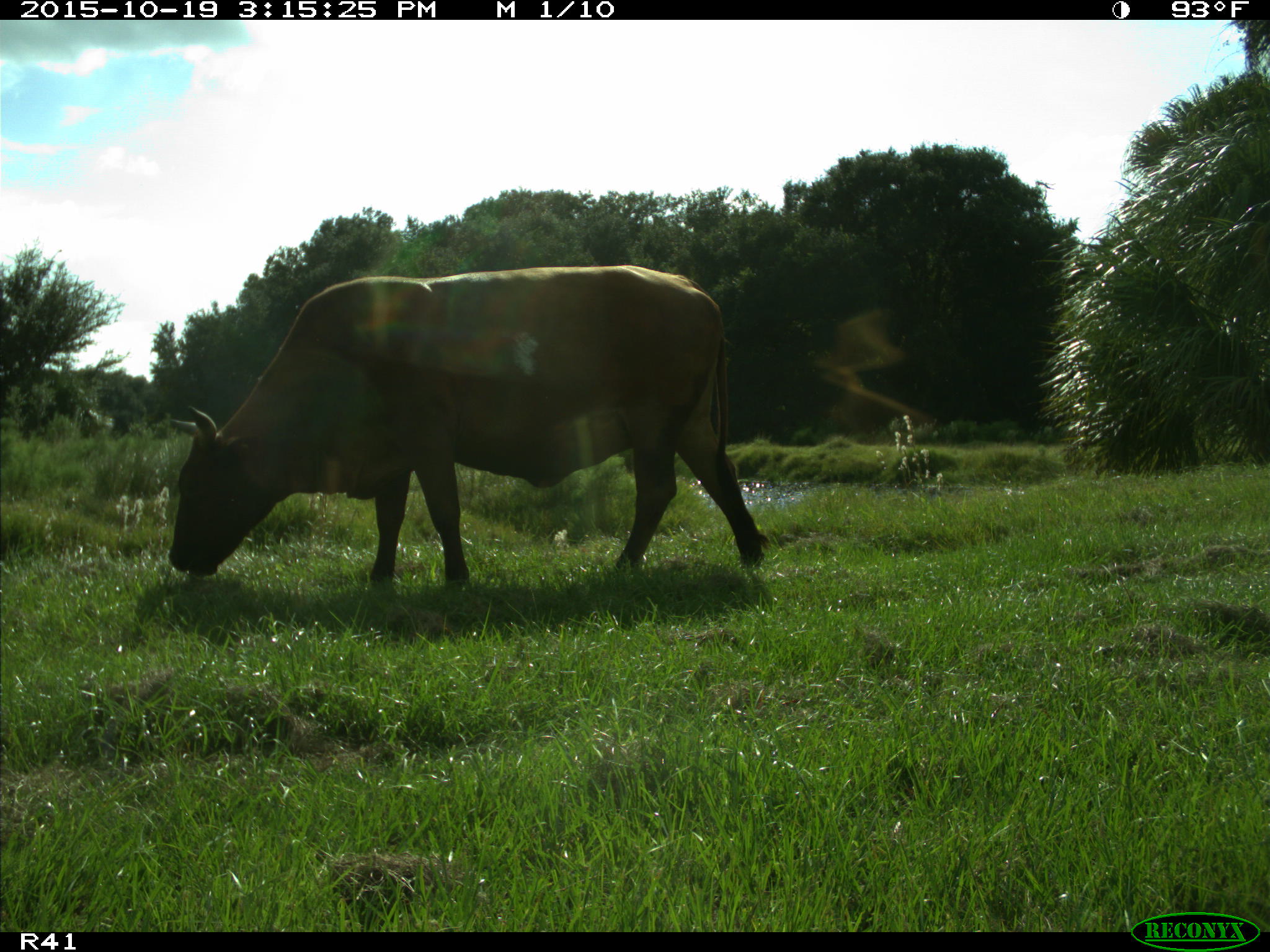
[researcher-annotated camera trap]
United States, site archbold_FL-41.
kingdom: Animalia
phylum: Chordata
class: Mammalia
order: Artiodactyla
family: Bovidae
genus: Bos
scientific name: Bos taurus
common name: domestic cow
Bos taurus (domestic cow).